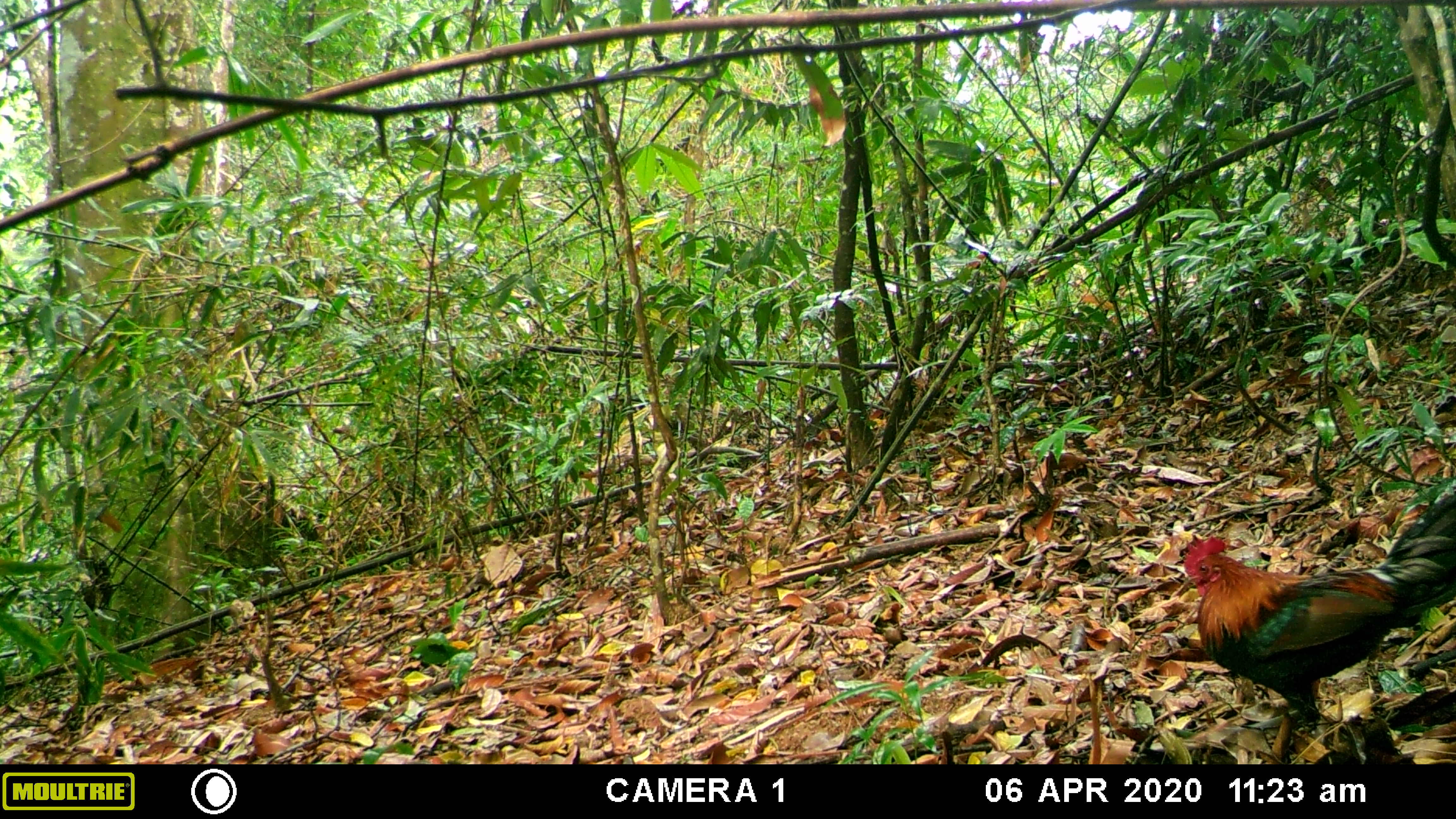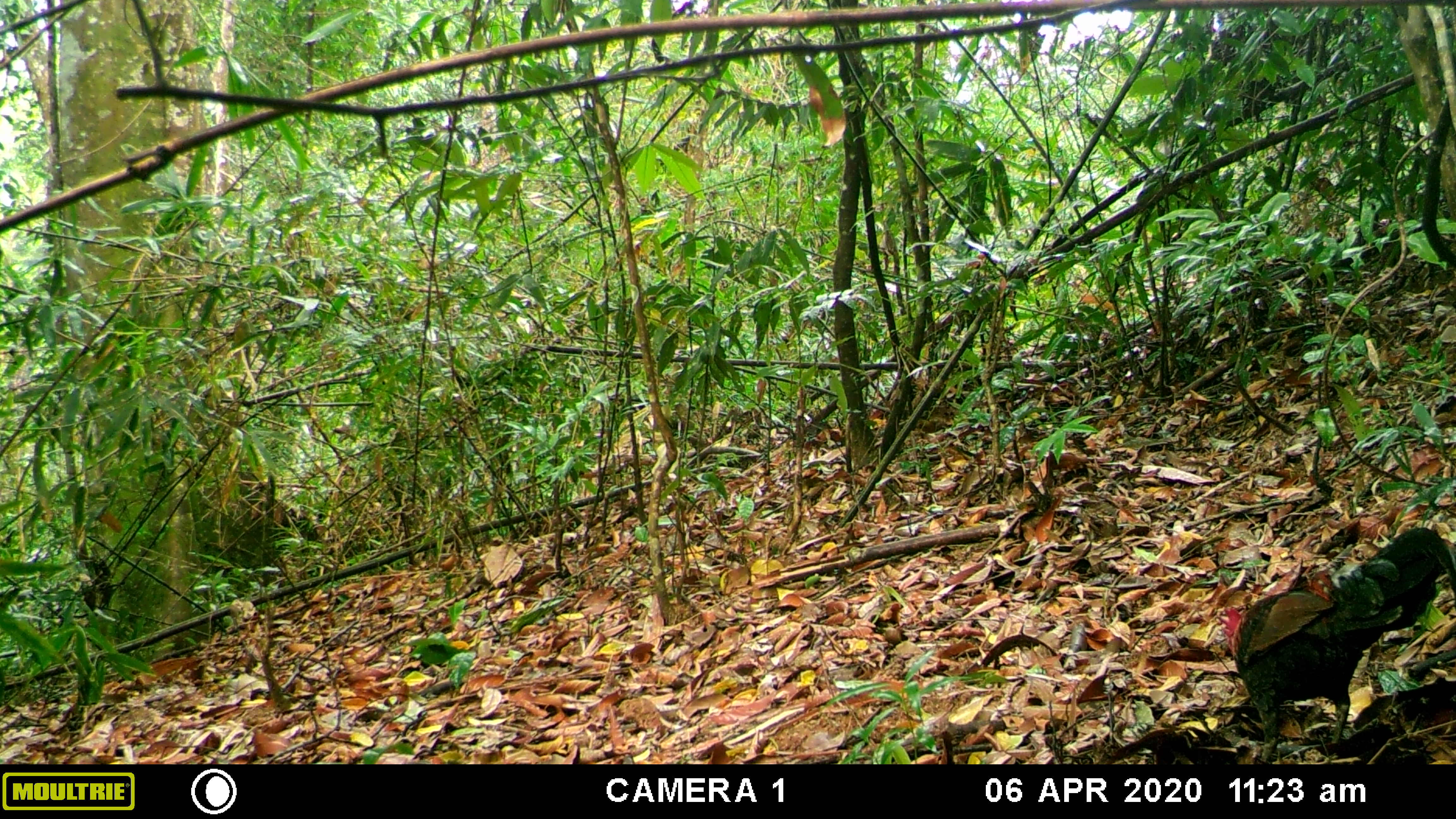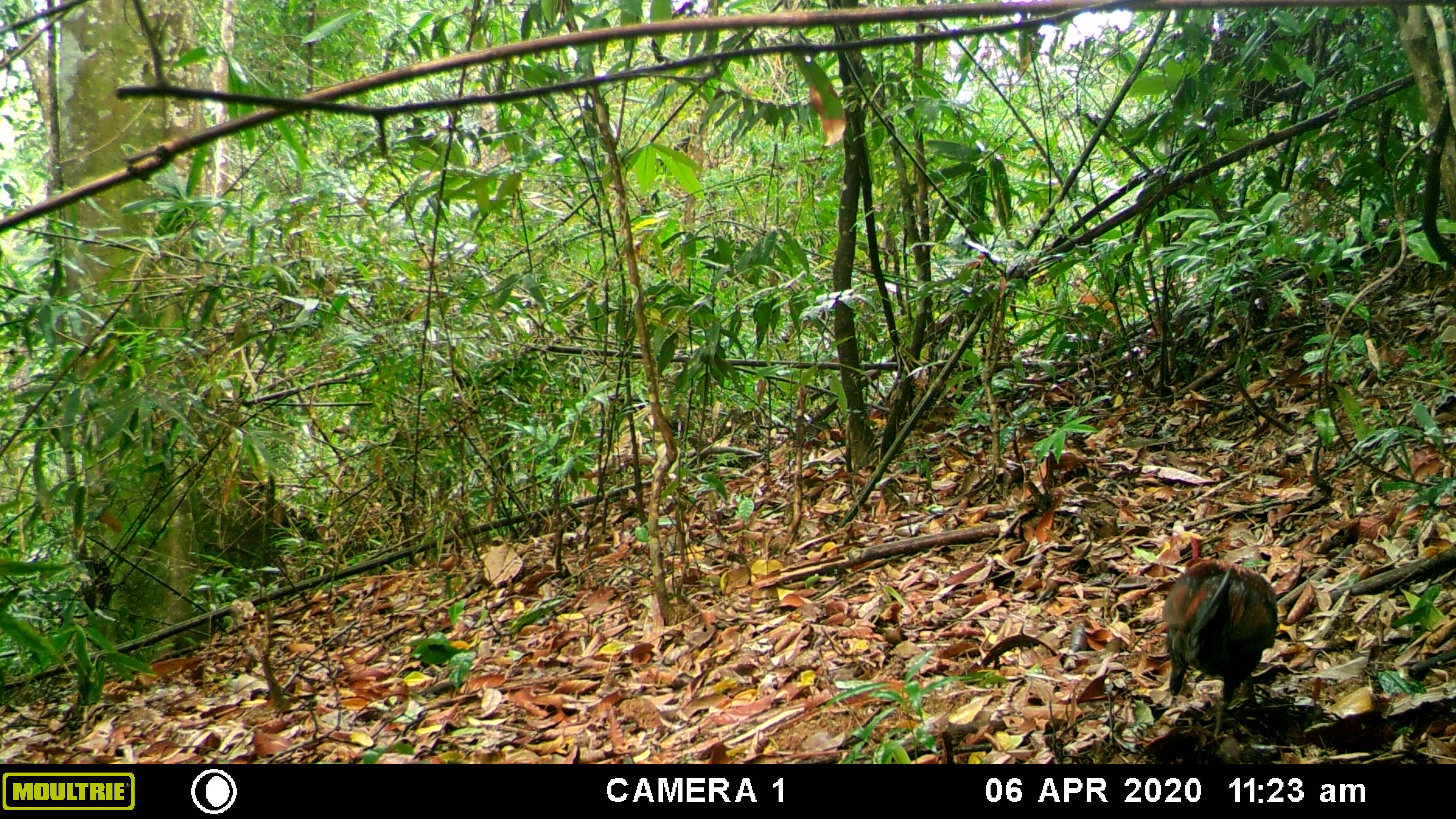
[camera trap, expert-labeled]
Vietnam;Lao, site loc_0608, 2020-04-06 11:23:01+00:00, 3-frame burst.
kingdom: Animalia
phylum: Chordata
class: Aves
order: Galliformes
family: Phasianidae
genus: Gallus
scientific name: Gallus gallus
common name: red junglefowl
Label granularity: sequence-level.